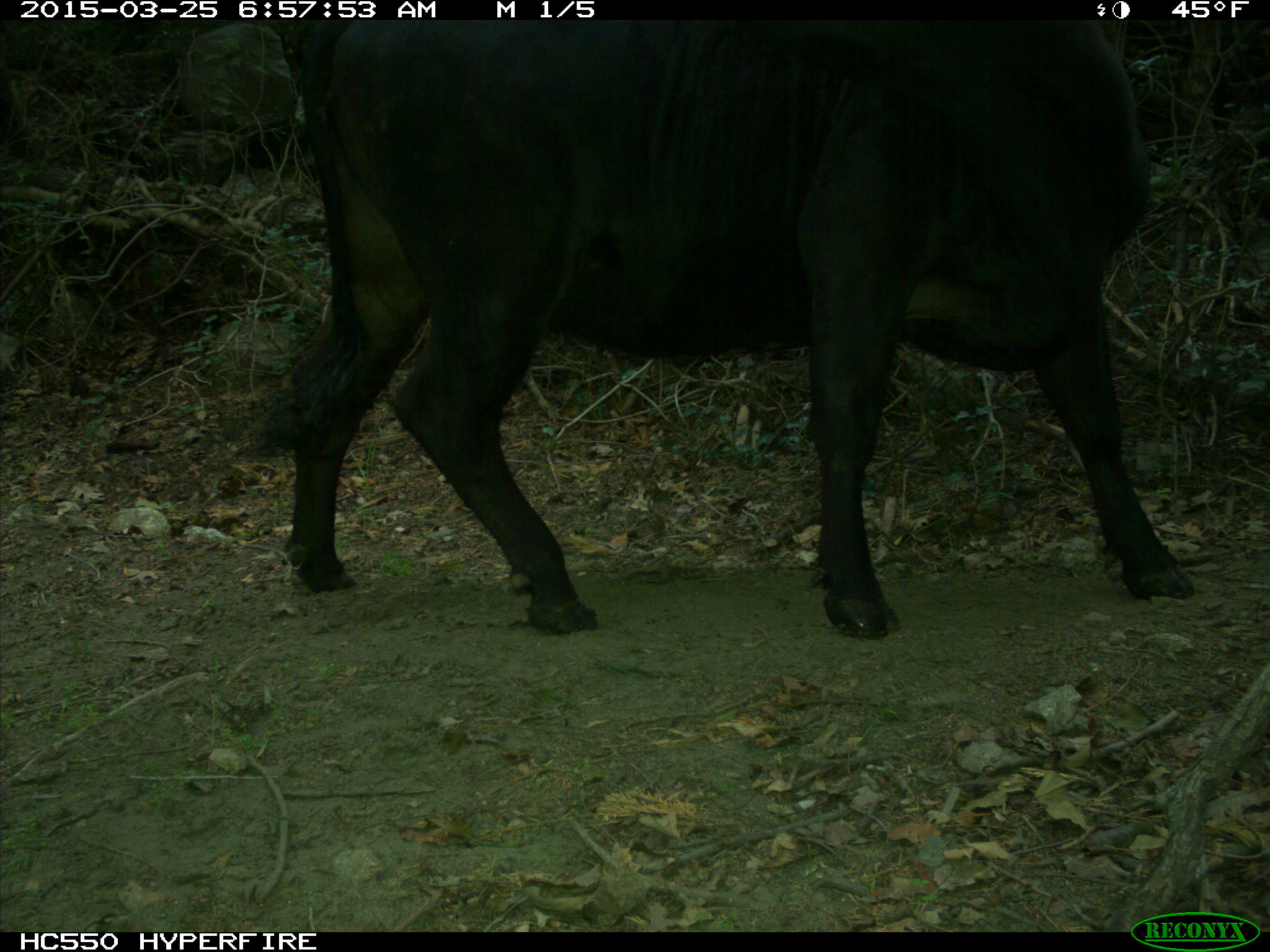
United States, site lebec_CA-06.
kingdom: Animalia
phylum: Chordata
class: Mammalia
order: Artiodactyla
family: Bovidae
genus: Bos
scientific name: Bos taurus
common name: domestic cow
Bos taurus (domestic cow).